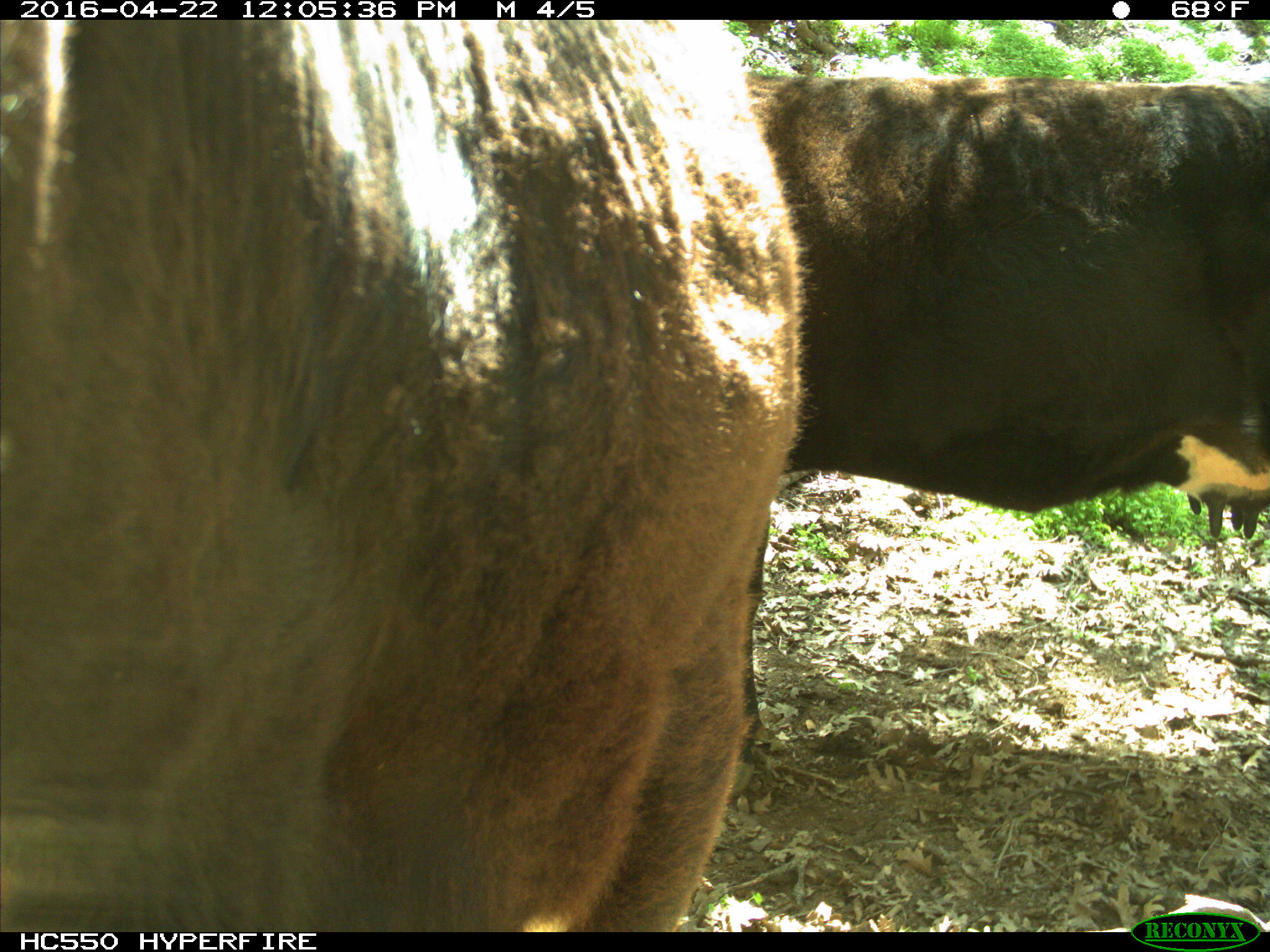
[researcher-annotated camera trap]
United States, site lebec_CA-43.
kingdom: Animalia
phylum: Chordata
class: Mammalia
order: Artiodactyla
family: Bovidae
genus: Bos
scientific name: Bos taurus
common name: domestic cow